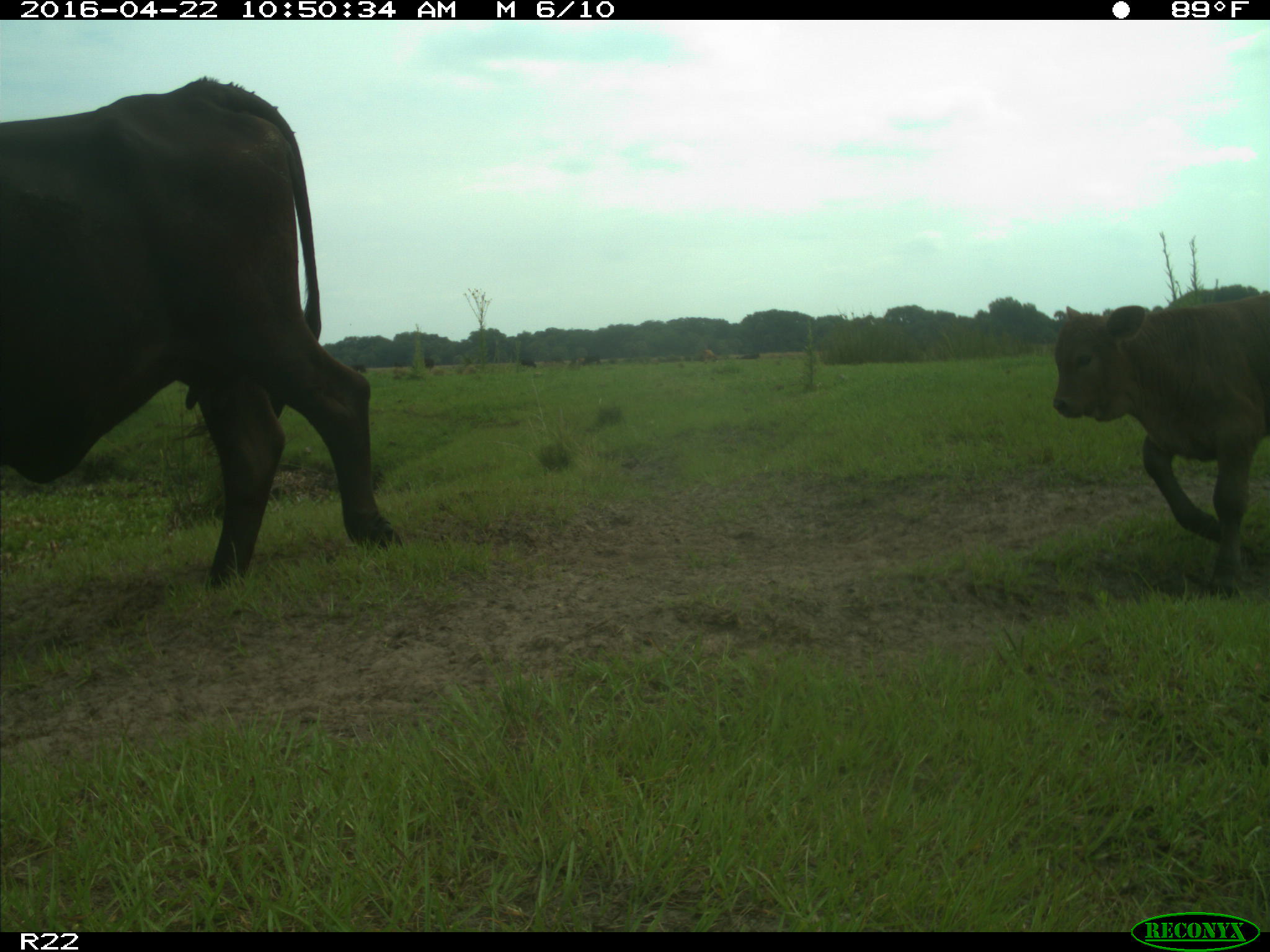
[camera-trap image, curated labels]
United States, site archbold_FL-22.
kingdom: Animalia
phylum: Chordata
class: Mammalia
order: Artiodactyla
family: Bovidae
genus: Bos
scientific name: Bos taurus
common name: domestic cow